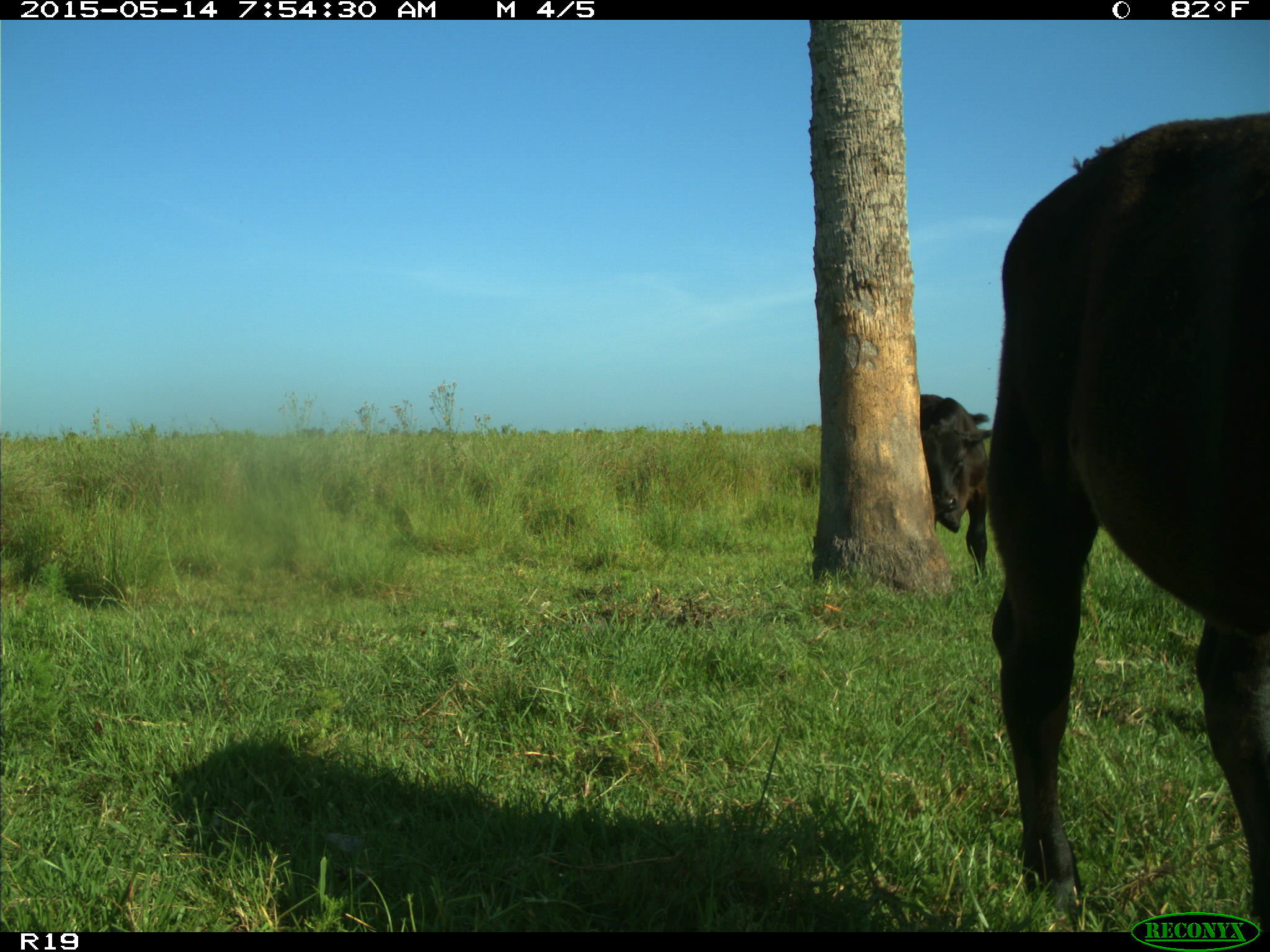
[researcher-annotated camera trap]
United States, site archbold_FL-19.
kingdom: Animalia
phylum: Chordata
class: Mammalia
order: Artiodactyla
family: Bovidae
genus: Bos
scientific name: Bos taurus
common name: domestic cow